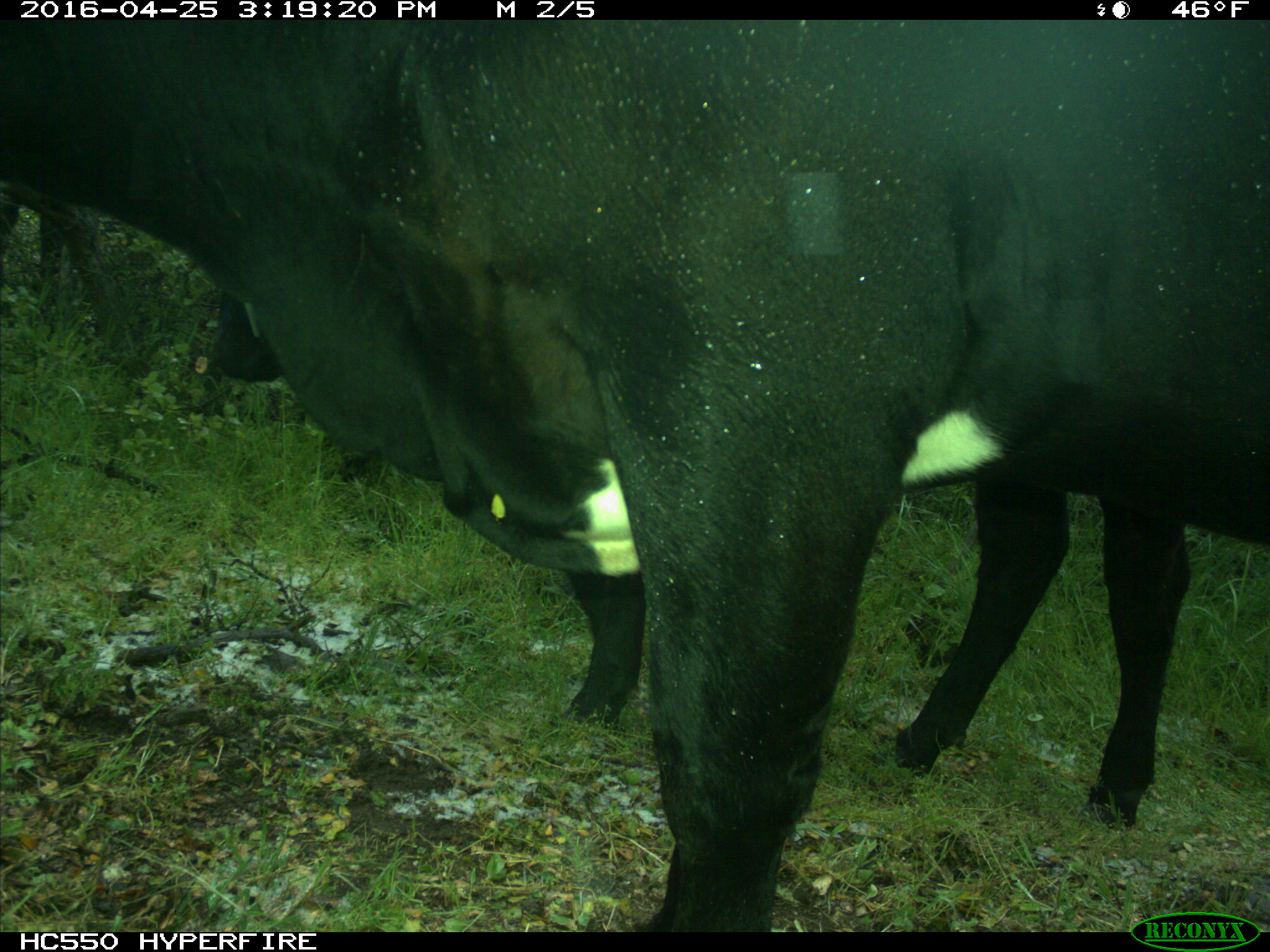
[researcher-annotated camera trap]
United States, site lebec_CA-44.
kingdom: Animalia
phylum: Chordata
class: Mammalia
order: Artiodactyla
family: Bovidae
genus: Bos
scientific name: Bos taurus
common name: domestic cow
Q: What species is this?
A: Bos taurus (domestic cow).